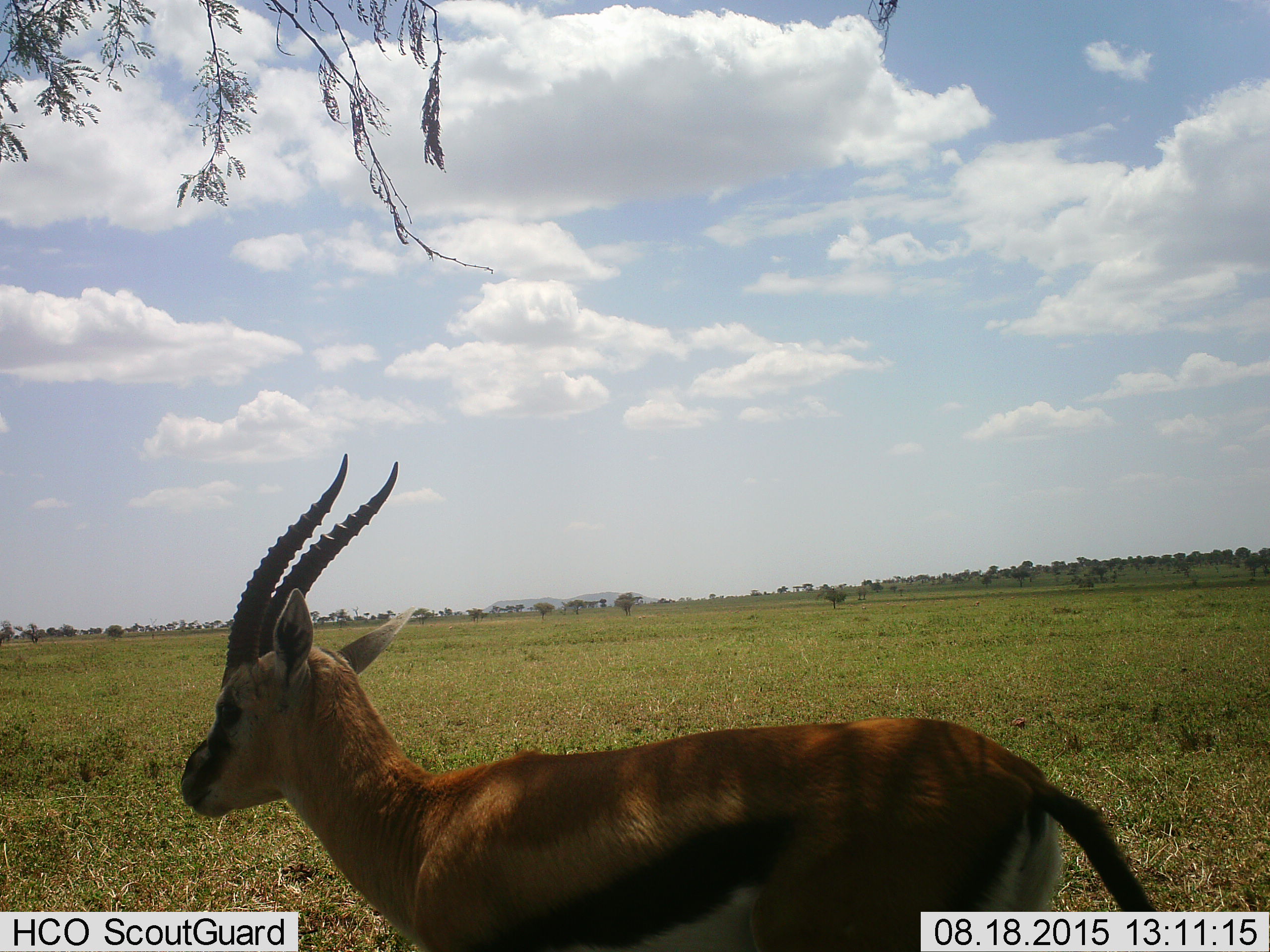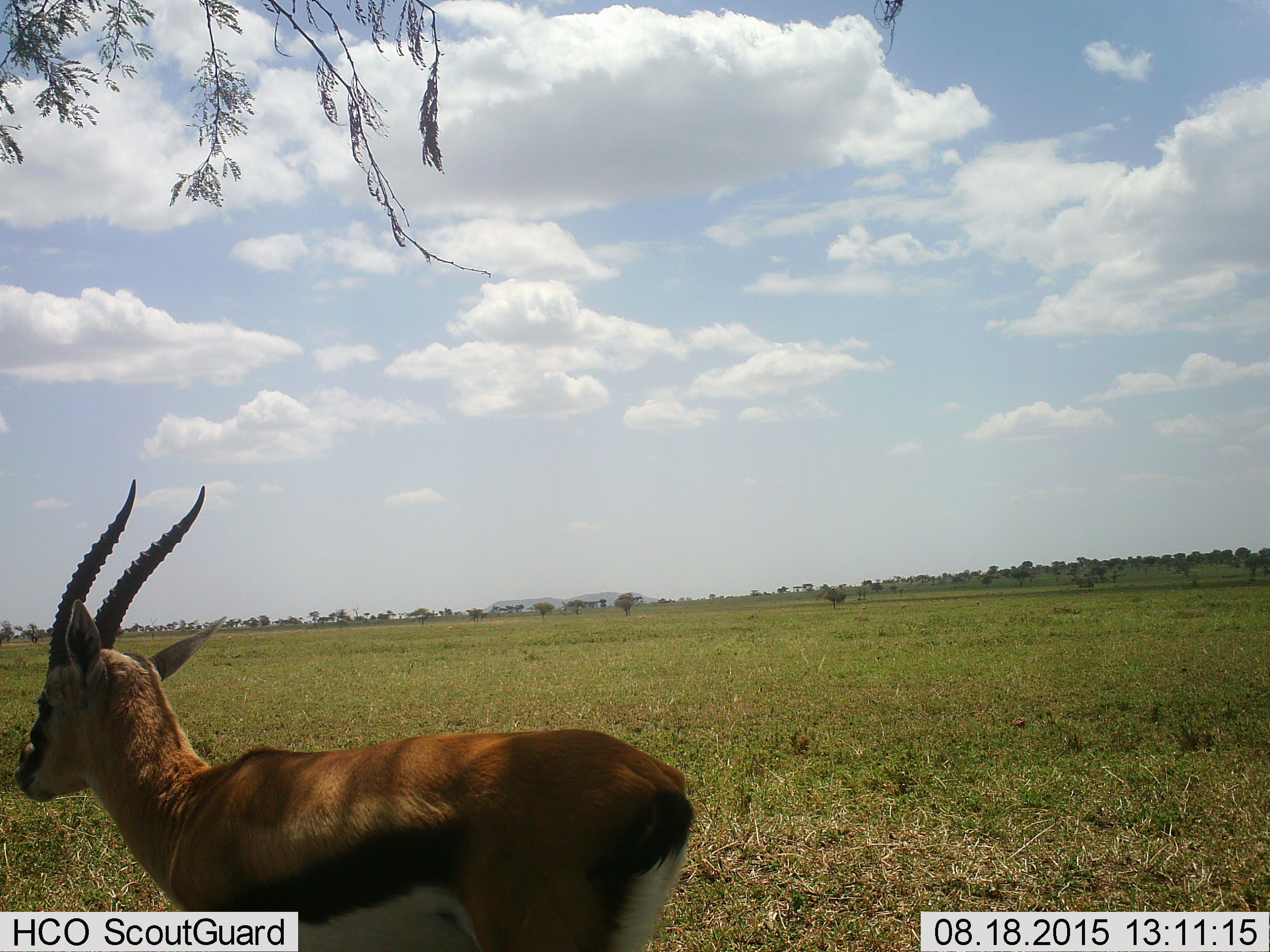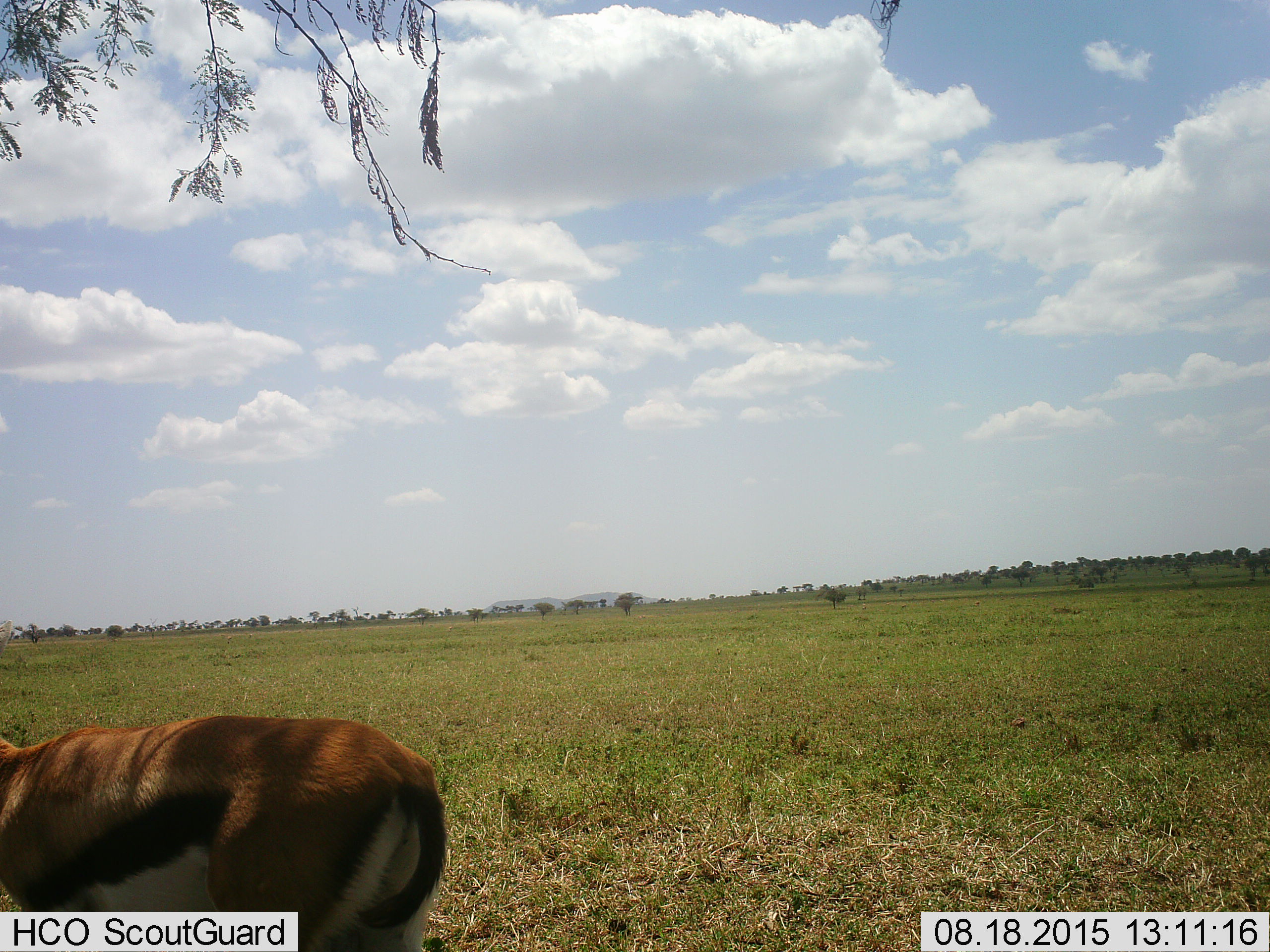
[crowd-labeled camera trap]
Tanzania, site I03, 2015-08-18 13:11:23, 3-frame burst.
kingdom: Animalia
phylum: Chordata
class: Mammalia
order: Artiodactyla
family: Bovidae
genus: Eudorcas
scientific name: Eudorcas thomsonii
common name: thomson's gazelle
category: gazellethomsons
Gazellethomsons (thomson's gazelle) (Eudorcas thomsonii), count 1. Behavior (volunteer vote fractions): standing 0%, resting 0%, moving 100%, interacting 0%. Young present (vote fraction): 0%. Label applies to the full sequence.